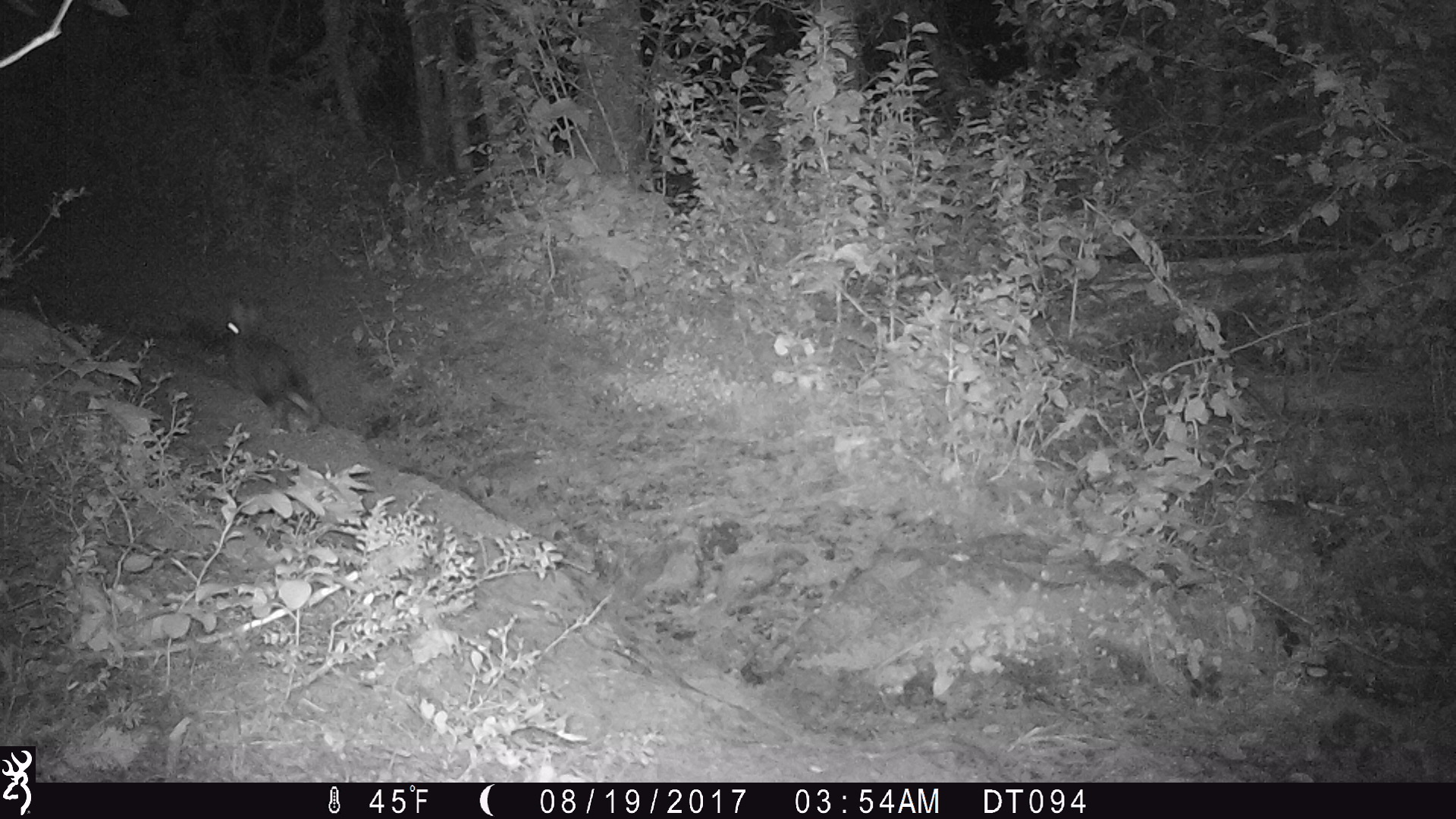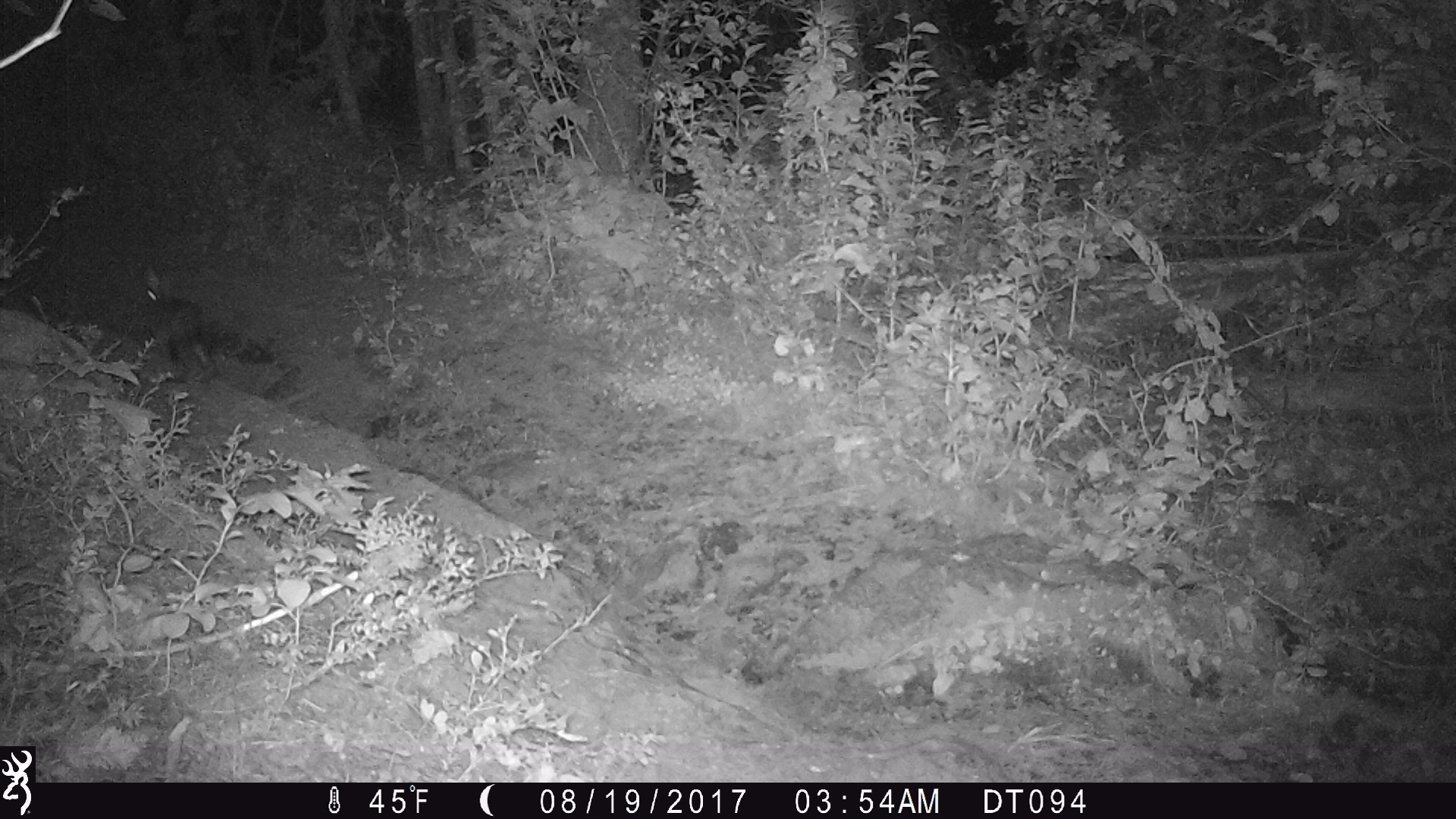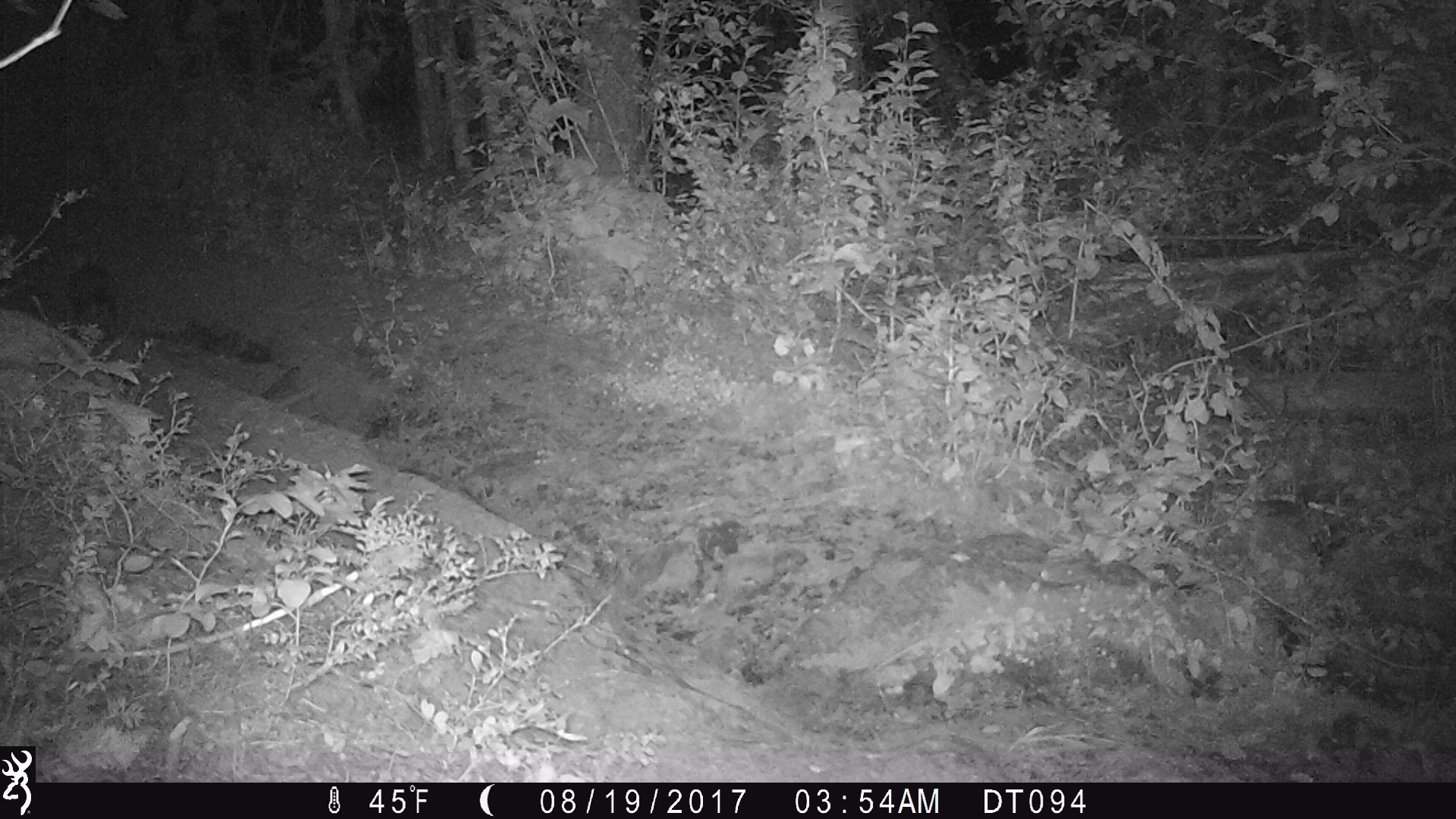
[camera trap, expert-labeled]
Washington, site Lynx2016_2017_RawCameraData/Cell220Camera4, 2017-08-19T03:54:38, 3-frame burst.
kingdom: Animalia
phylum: Chordata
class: Mammalia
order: Lagomorpha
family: Leporidae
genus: Lepus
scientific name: Lepus americanus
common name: snowshoe hare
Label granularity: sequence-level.